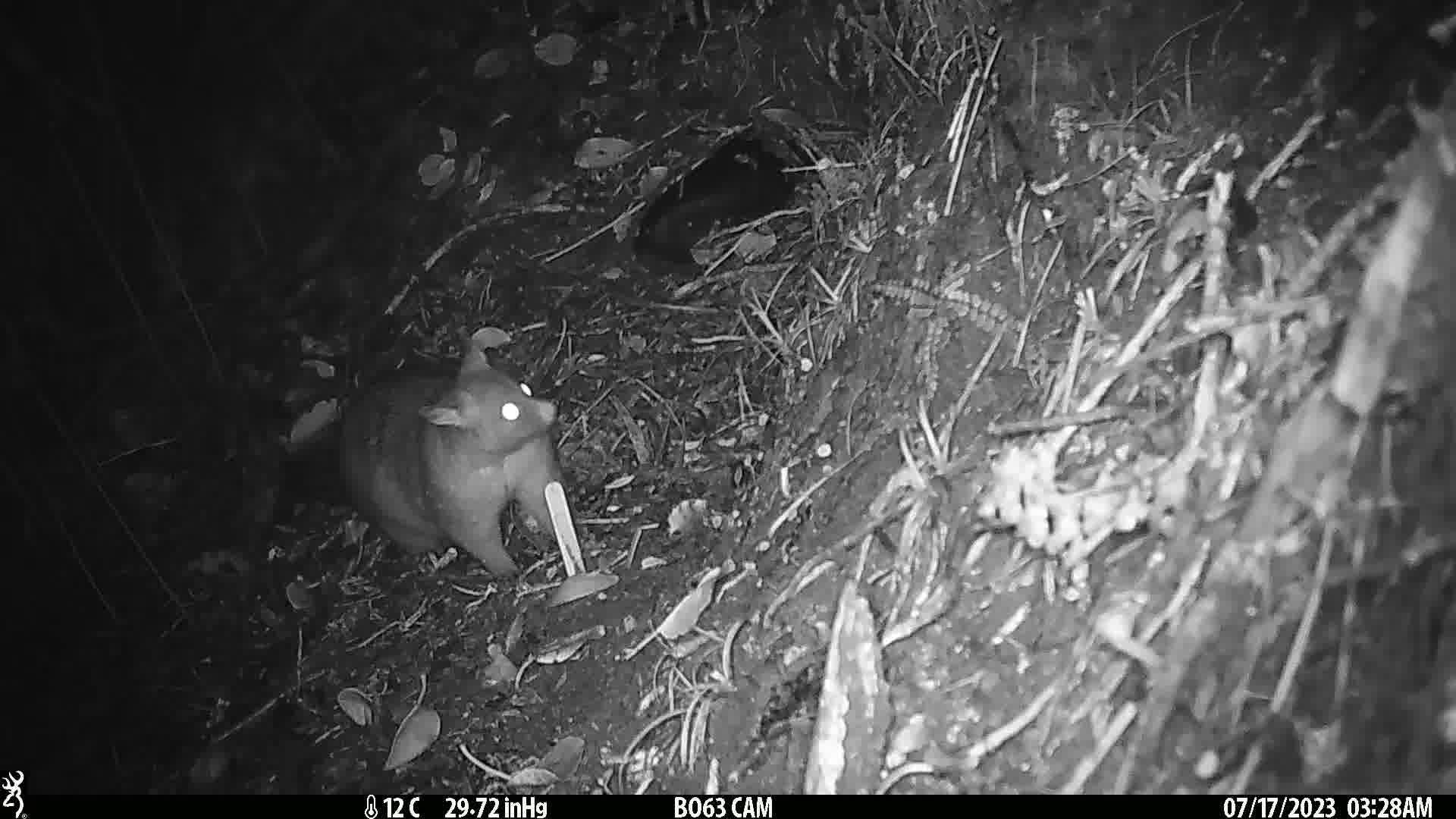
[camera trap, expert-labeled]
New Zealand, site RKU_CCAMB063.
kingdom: Animalia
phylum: Chordata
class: Mammalia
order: Diprotodontia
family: Phalangeridae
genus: Trichosurus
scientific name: Trichosurus vulpecula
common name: common brushtail possum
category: possum